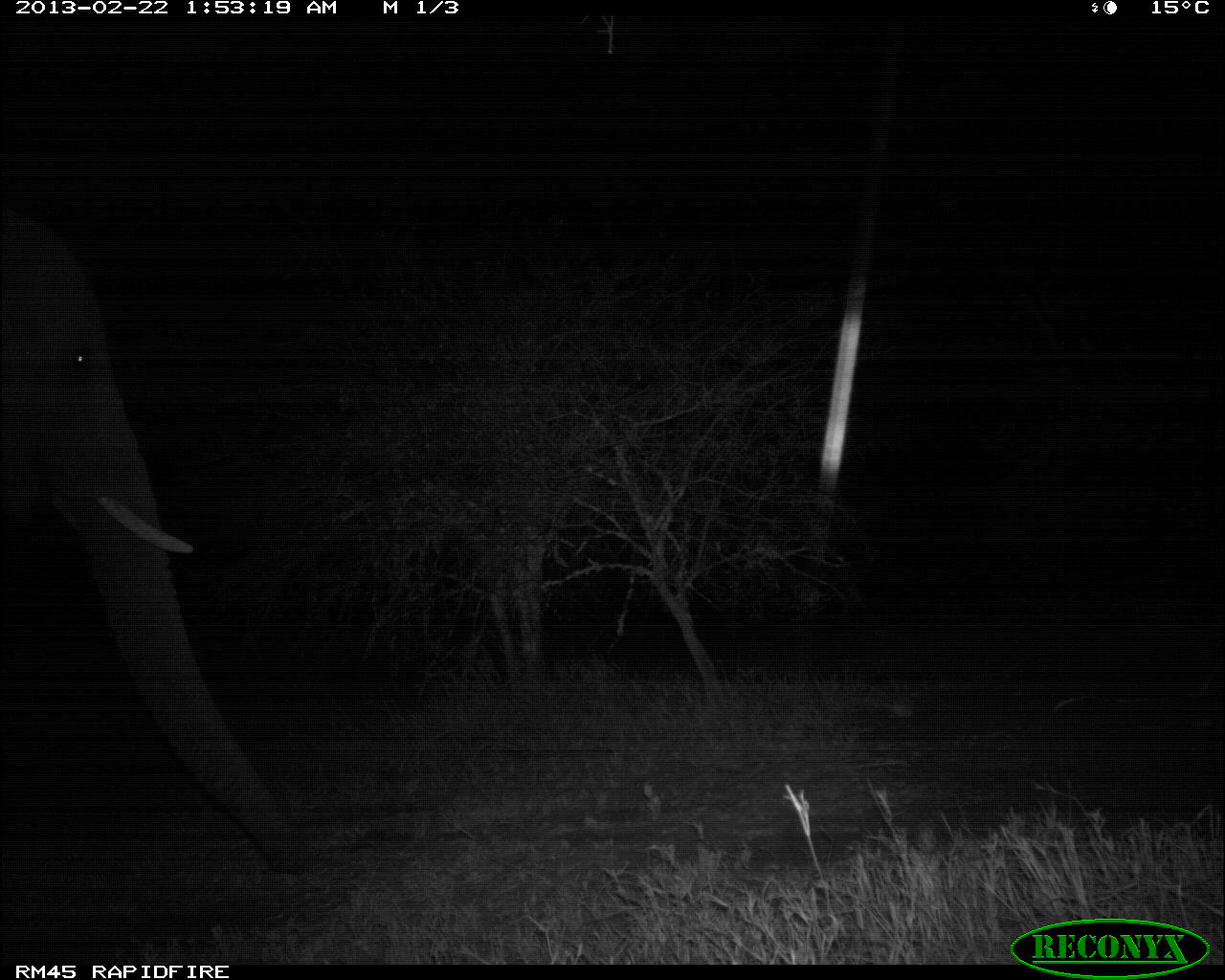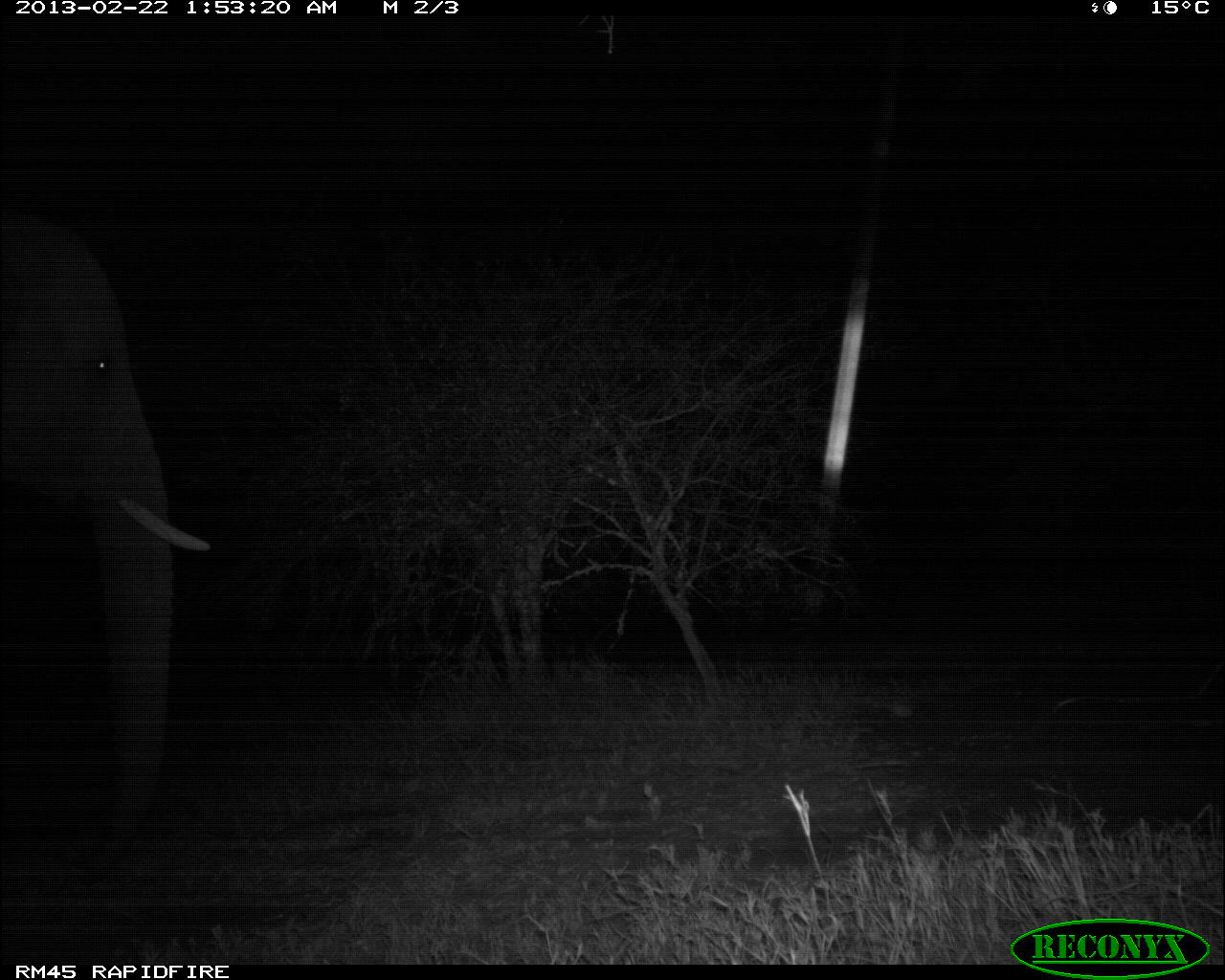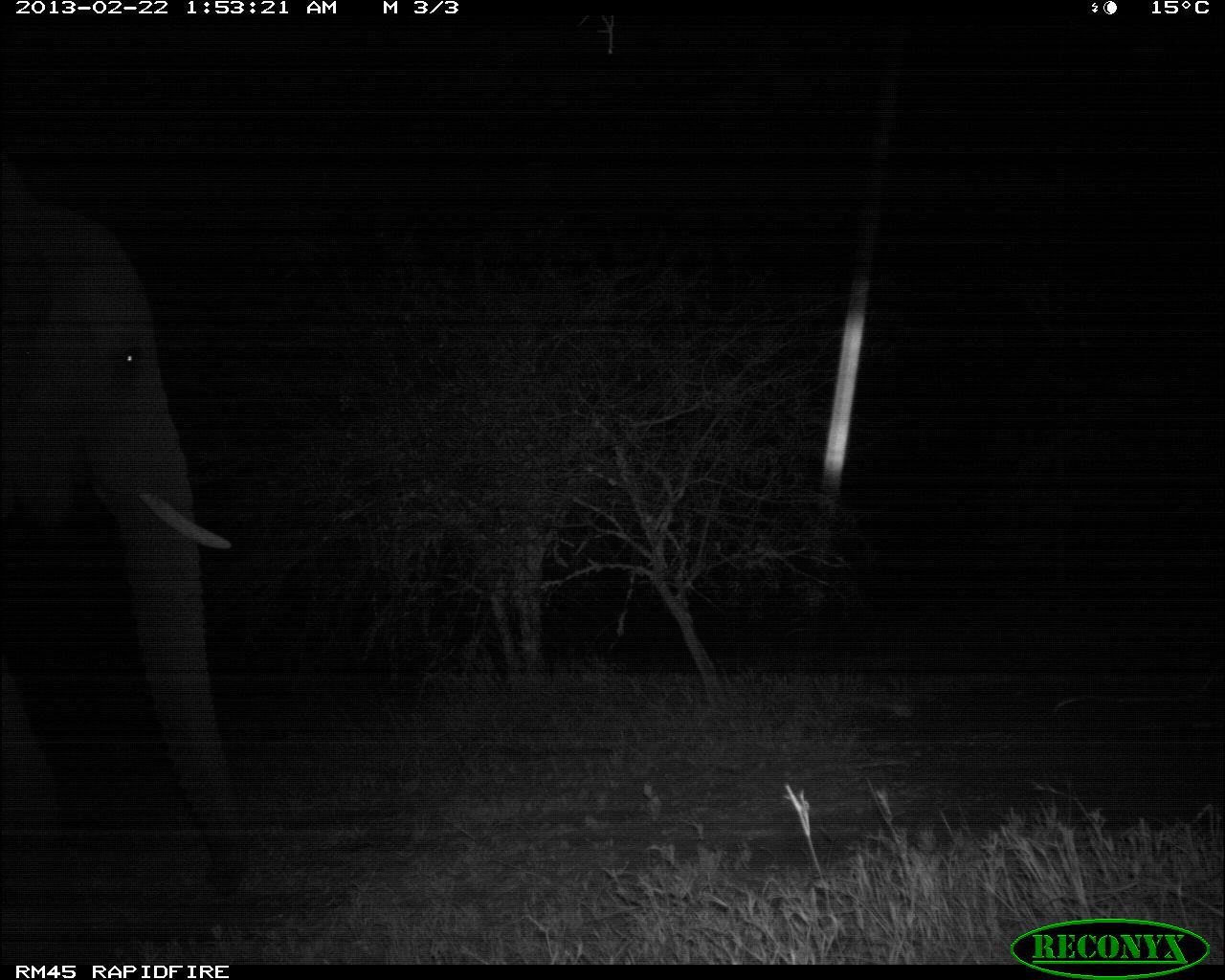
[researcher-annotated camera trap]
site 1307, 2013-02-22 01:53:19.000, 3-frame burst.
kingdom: Animalia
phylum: Chordata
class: Mammalia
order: Proboscidea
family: Elephantidae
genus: Loxodonta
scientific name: Loxodonta africana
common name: african bush elephant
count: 1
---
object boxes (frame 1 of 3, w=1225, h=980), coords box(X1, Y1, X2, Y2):
loxodonta africana: box(0, 205, 304, 872)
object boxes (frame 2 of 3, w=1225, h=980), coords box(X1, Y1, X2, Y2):
loxodonta africana: box(0, 217, 214, 870)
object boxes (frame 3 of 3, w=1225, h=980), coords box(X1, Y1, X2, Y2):
loxodonta africana: box(0, 191, 249, 905)